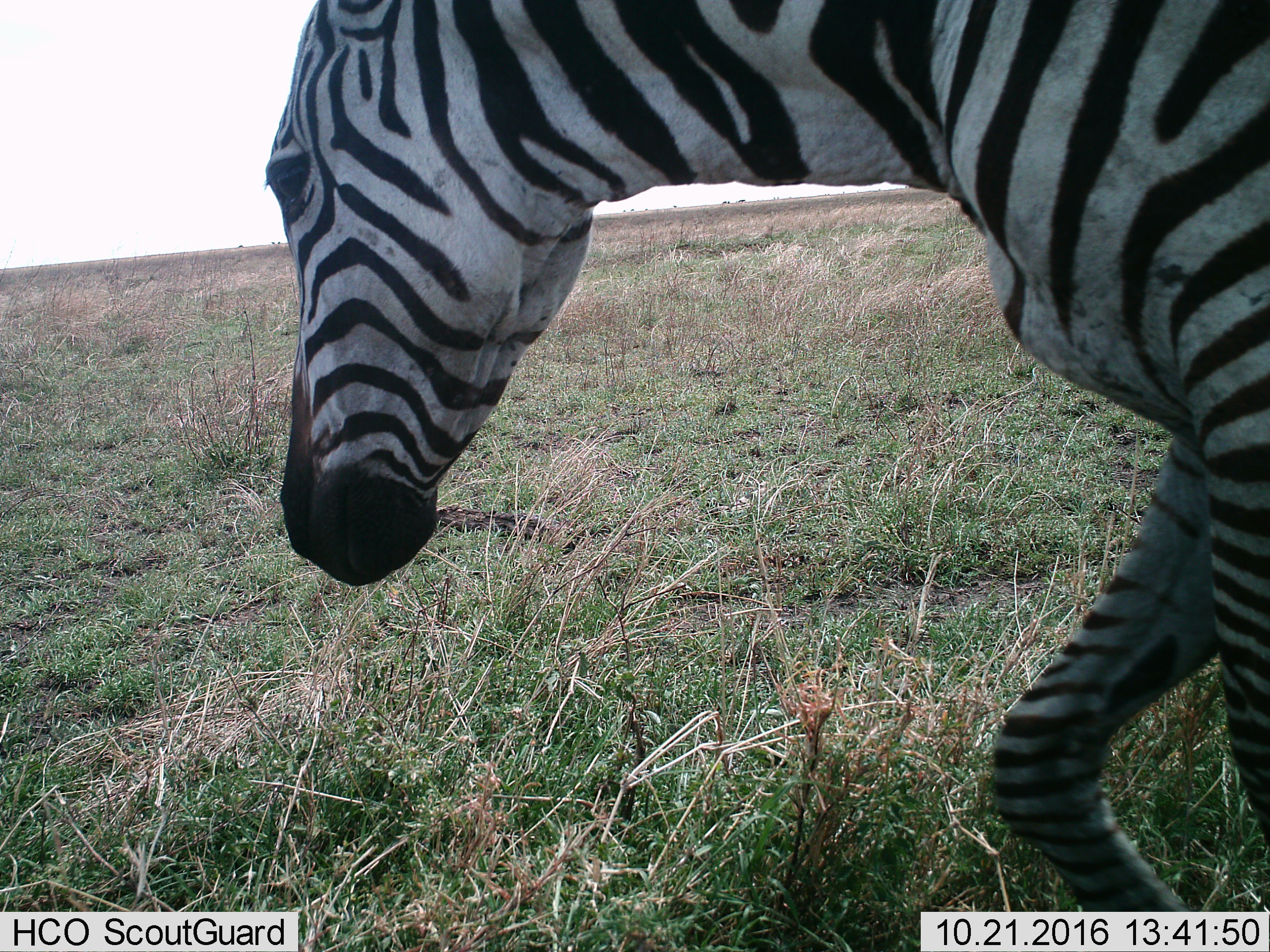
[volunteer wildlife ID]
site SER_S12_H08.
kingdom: Animalia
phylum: Chordata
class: Mammalia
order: Perissodactyla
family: Equidae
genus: Equus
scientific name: Equus quagga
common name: plains zebra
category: zebraplains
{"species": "zebraplains (plains zebra) (Equus quagga)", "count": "1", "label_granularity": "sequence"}